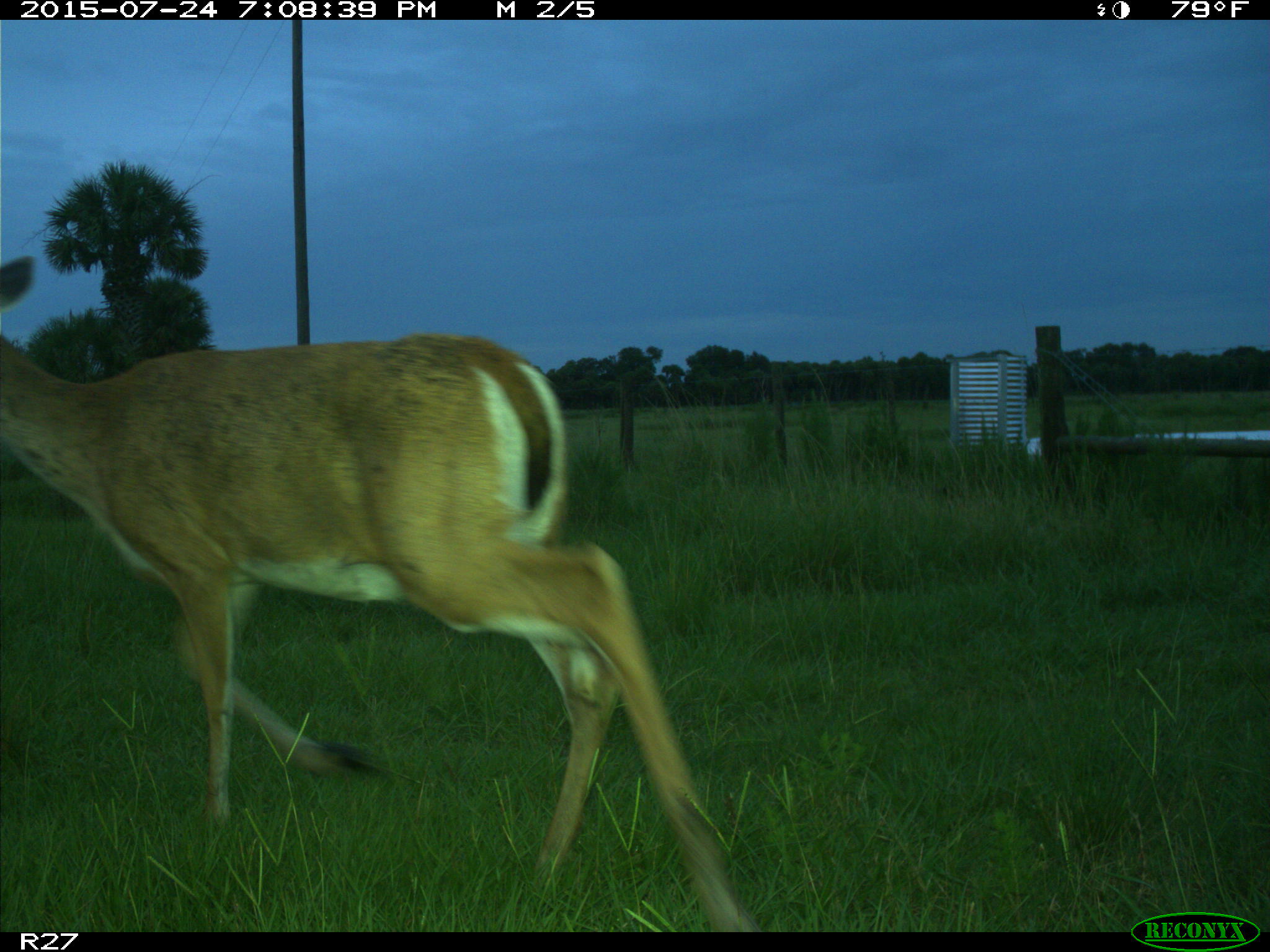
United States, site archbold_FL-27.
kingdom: Animalia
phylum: Chordata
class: Mammalia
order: Artiodactyla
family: Cervidae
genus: Odocoileus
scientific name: Odocoileus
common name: deer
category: unidentified deer